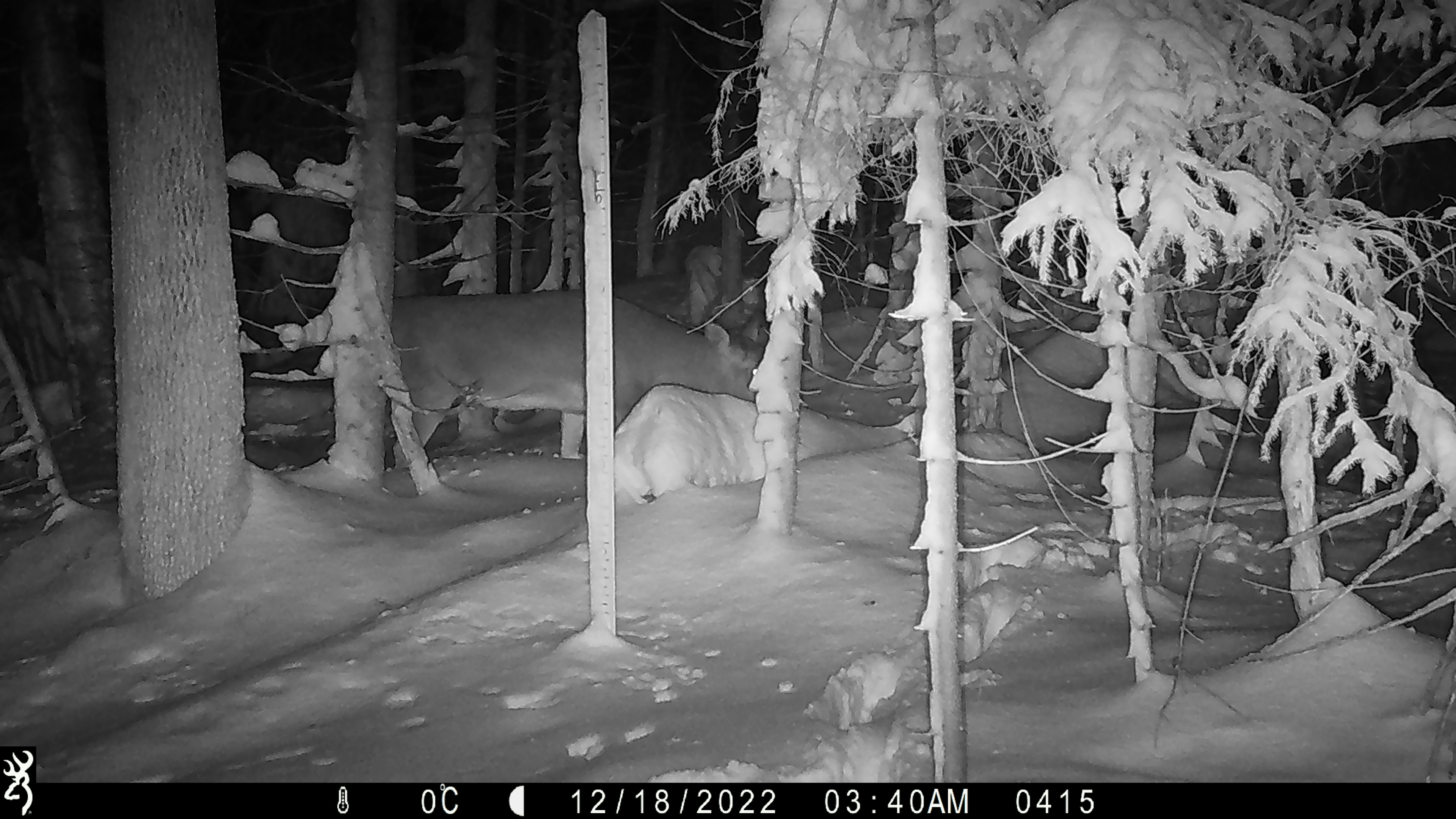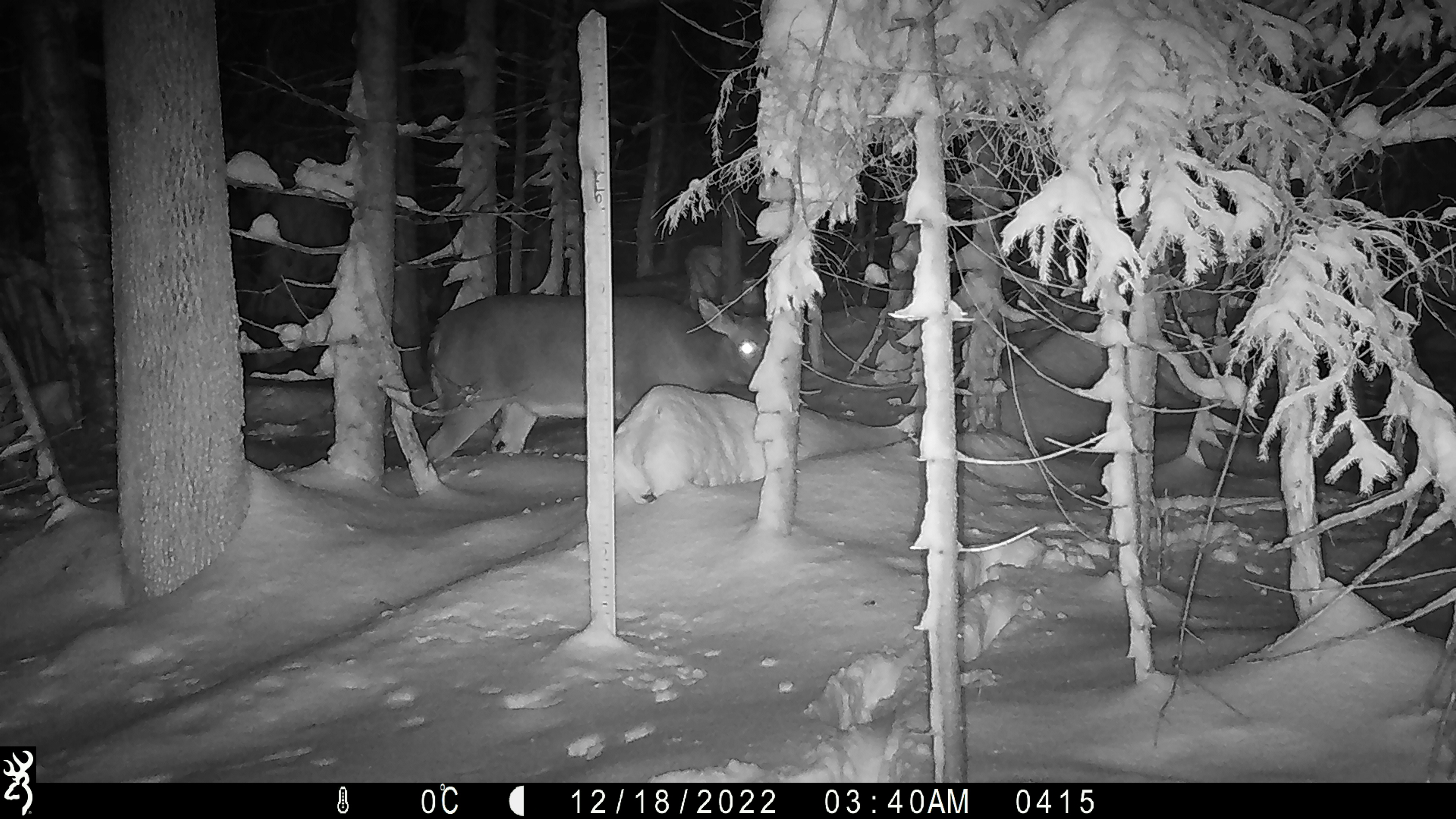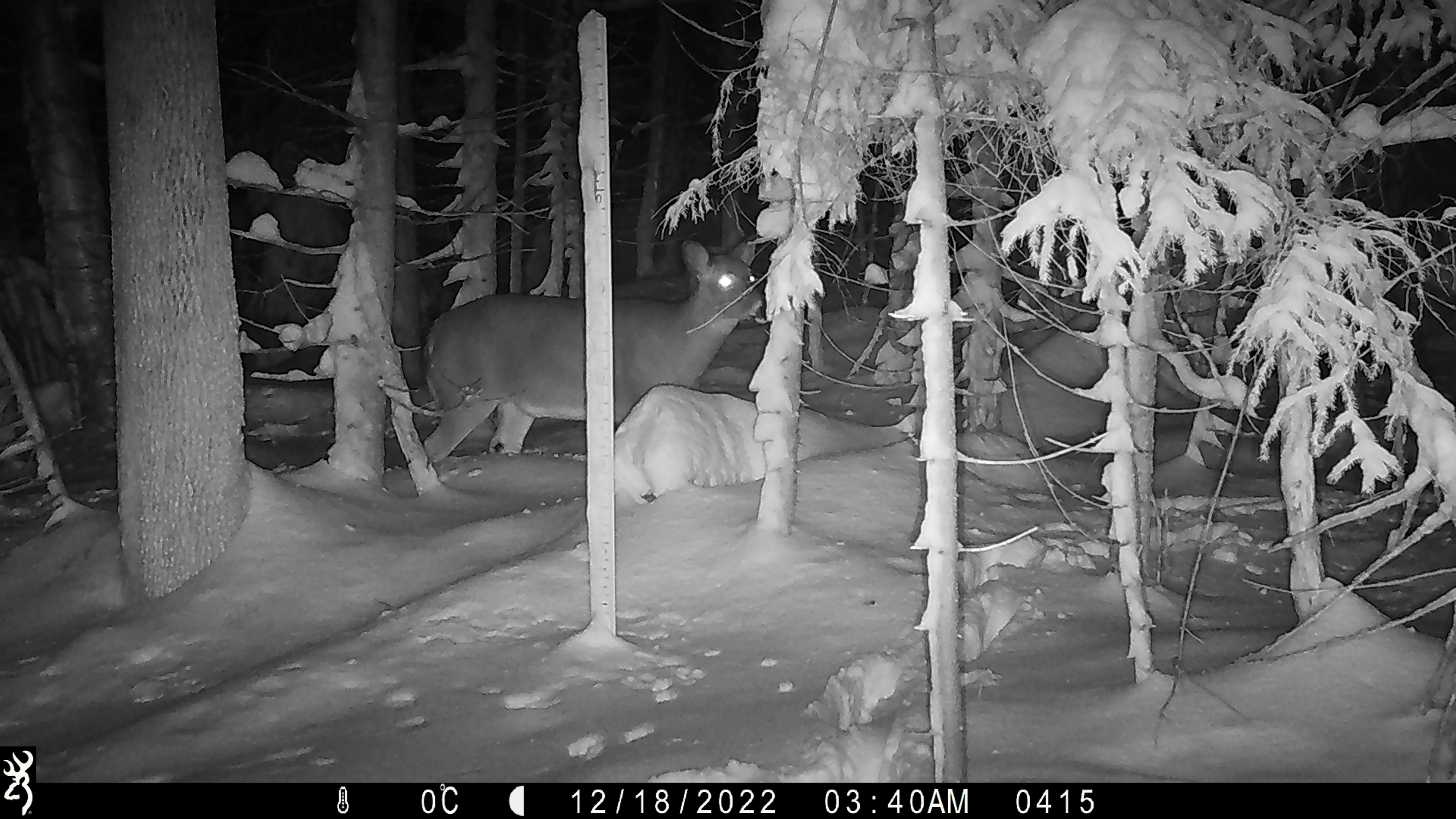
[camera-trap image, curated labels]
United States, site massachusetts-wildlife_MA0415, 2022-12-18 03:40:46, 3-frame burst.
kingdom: Animalia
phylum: Chordata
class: Mammalia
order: Artiodactyla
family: Cervidae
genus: Odocoileus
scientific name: Odocoileus virginianus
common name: white-tailed deer